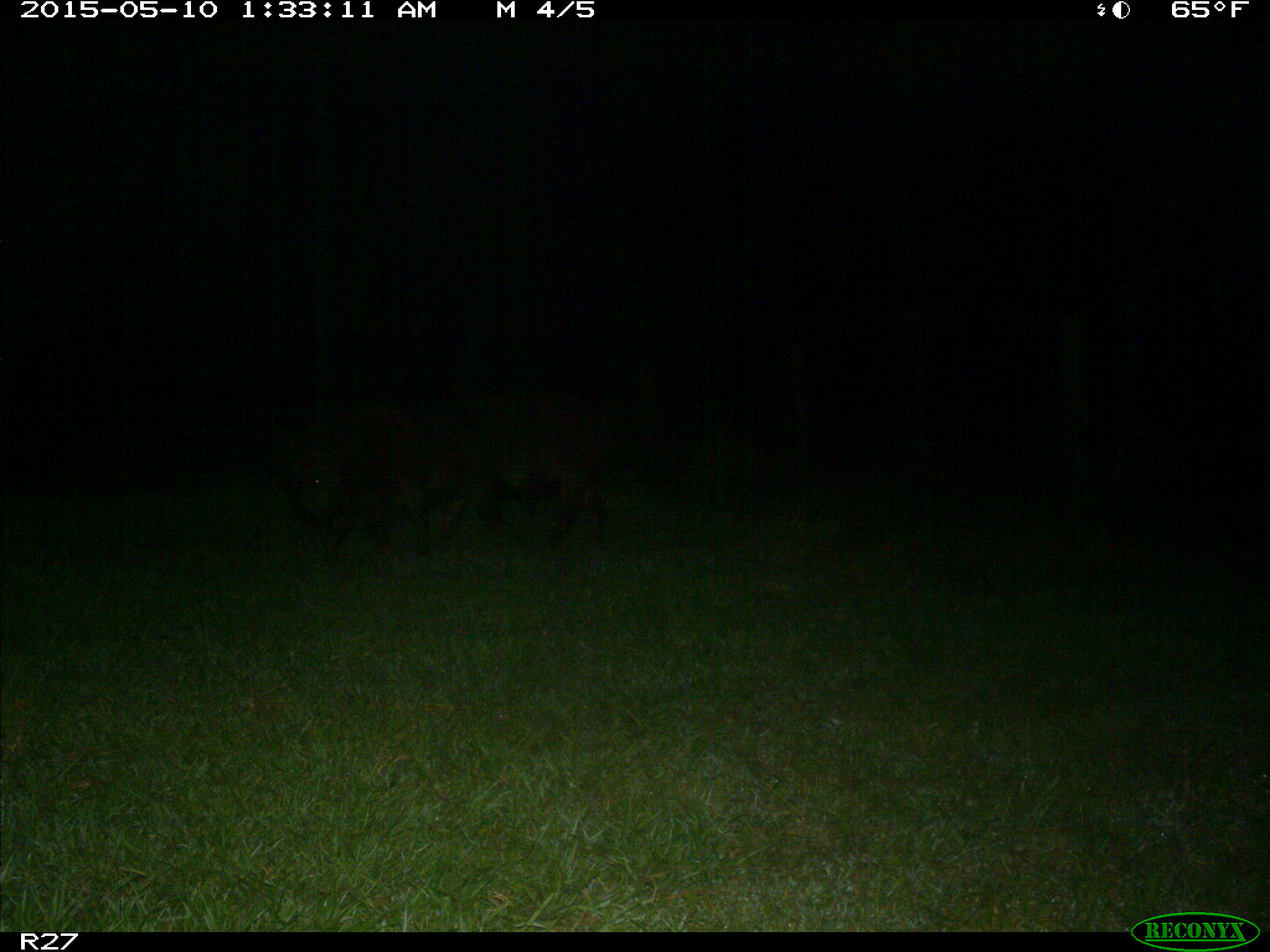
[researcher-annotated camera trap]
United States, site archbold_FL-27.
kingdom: Animalia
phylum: Chordata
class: Mammalia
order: Artiodactyla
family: Suidae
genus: Sus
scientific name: Sus scrofa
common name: wild boar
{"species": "Sus scrofa (wild boar)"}